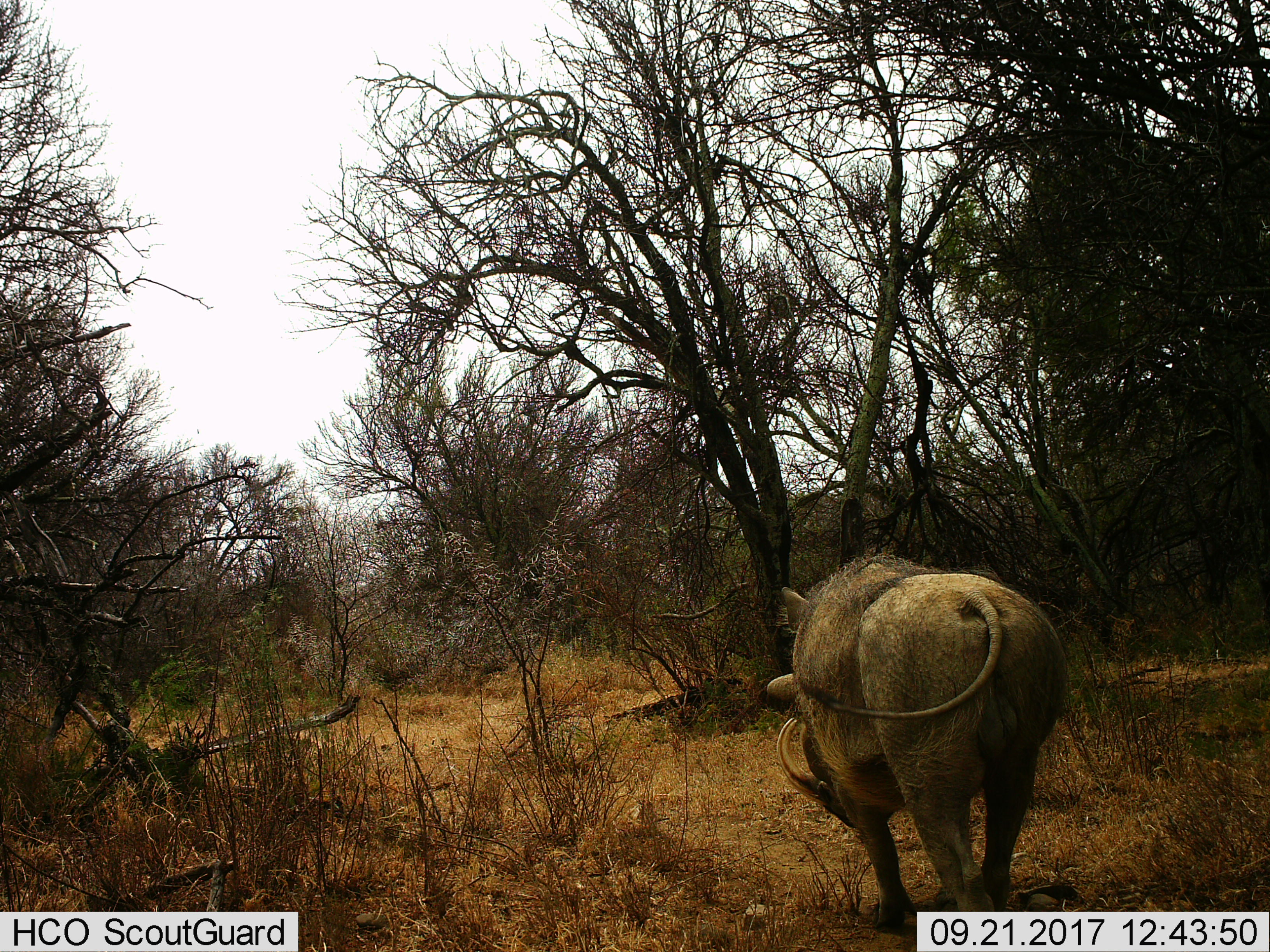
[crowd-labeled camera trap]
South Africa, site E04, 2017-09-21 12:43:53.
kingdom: Animalia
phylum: Chordata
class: Mammalia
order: Artiodactyla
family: Suidae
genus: Phacochoerus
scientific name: Phacochoerus africanus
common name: warthog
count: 1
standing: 25%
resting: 0%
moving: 75%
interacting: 0%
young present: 0%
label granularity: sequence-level